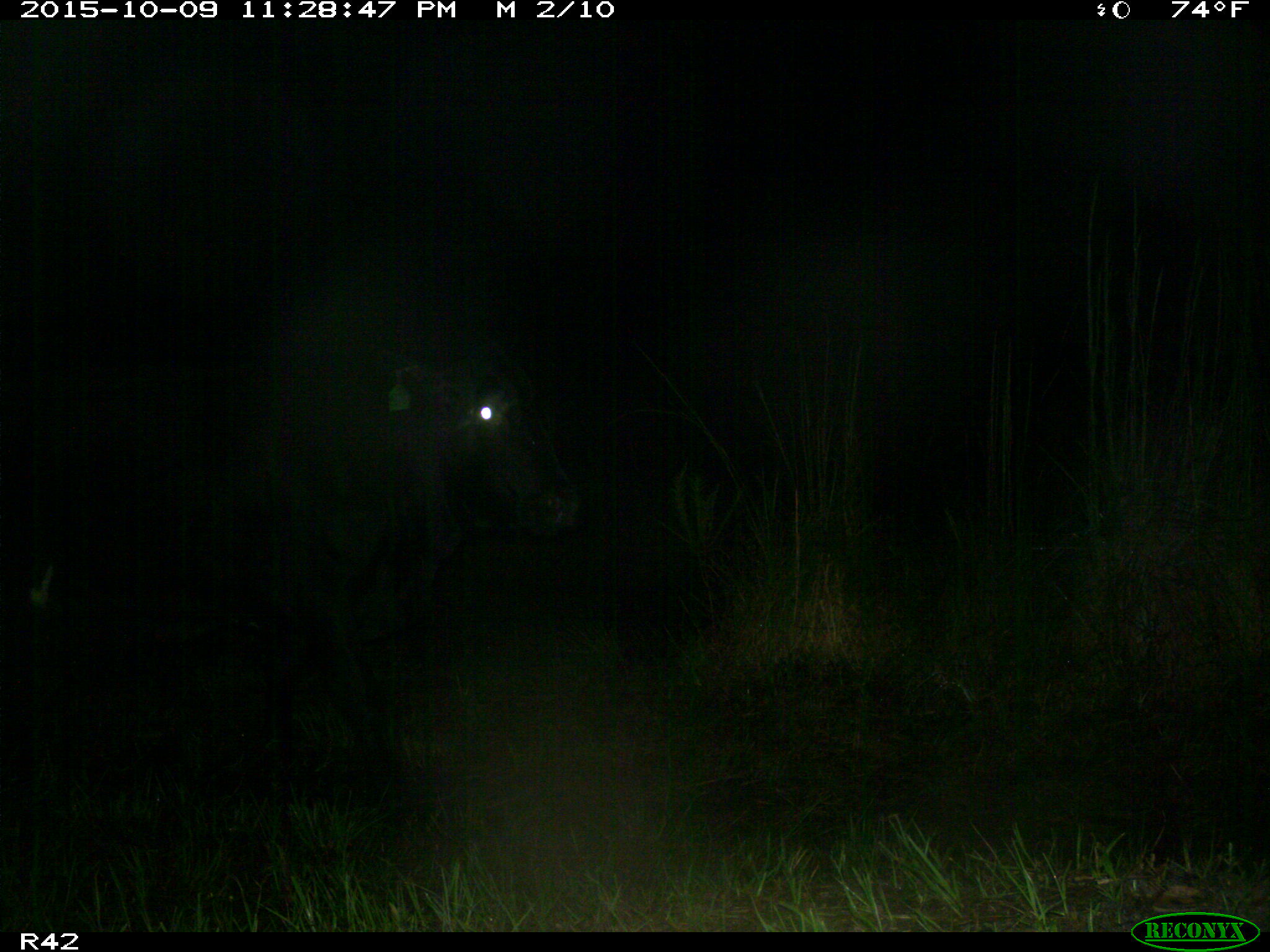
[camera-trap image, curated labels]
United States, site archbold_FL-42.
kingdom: Animalia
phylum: Chordata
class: Mammalia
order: Artiodactyla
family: Bovidae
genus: Bos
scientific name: Bos taurus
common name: domestic cow